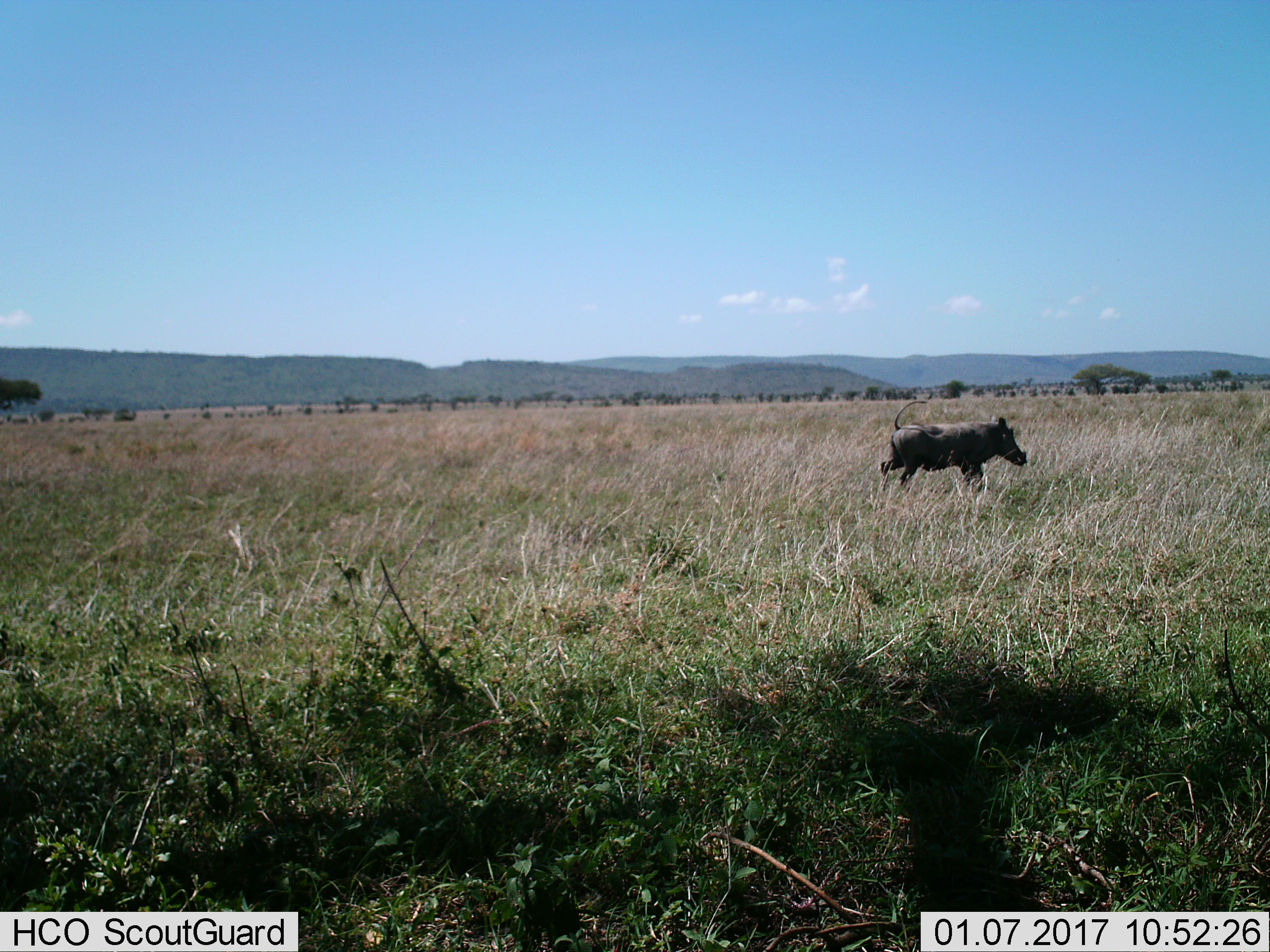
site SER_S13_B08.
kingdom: Animalia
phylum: Chordata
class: Mammalia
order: Artiodactyla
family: Suidae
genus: Phacochoerus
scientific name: Phacochoerus africanus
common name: warthog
Warthog (Phacochoerus africanus), count 1. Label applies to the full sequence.